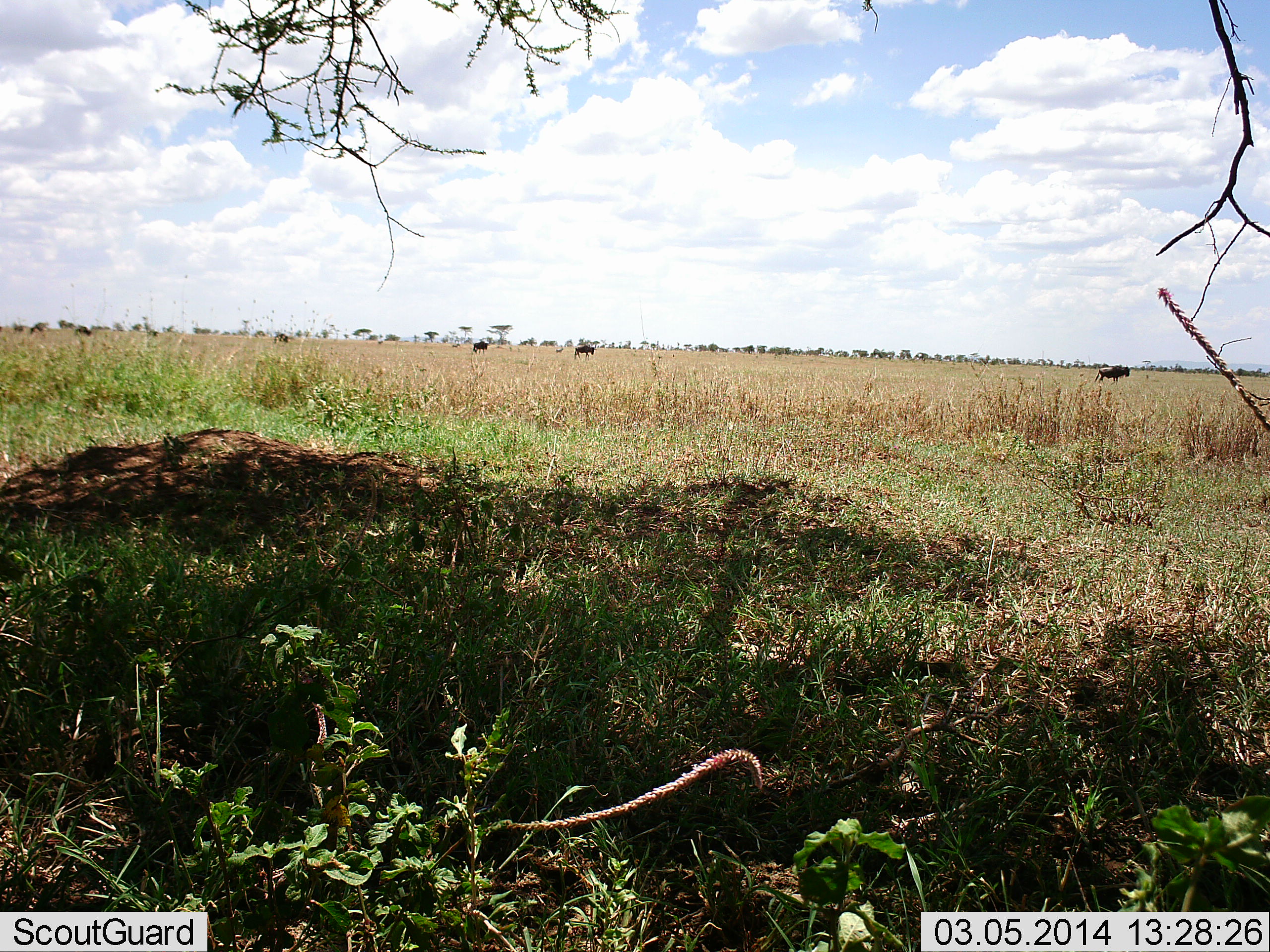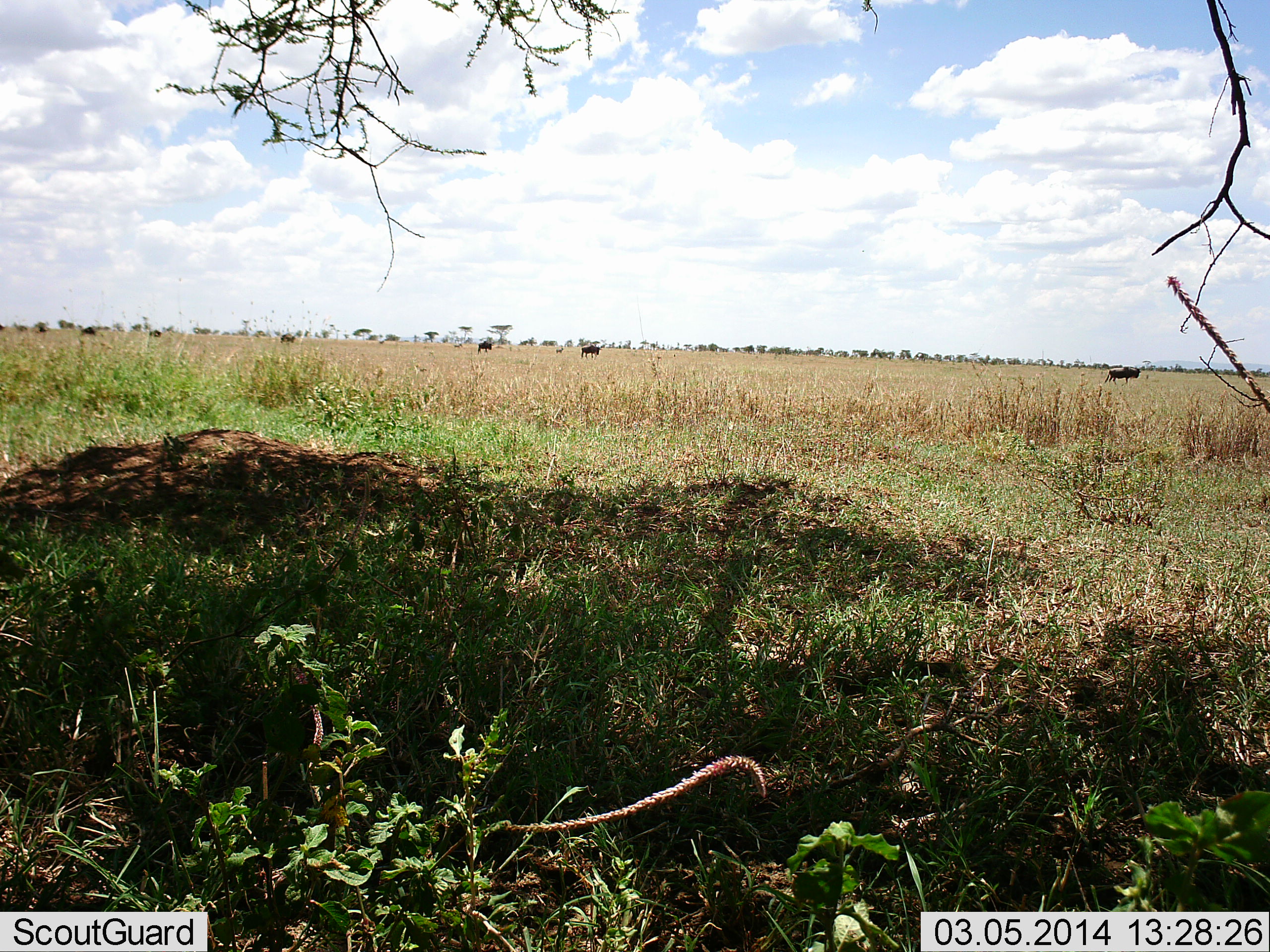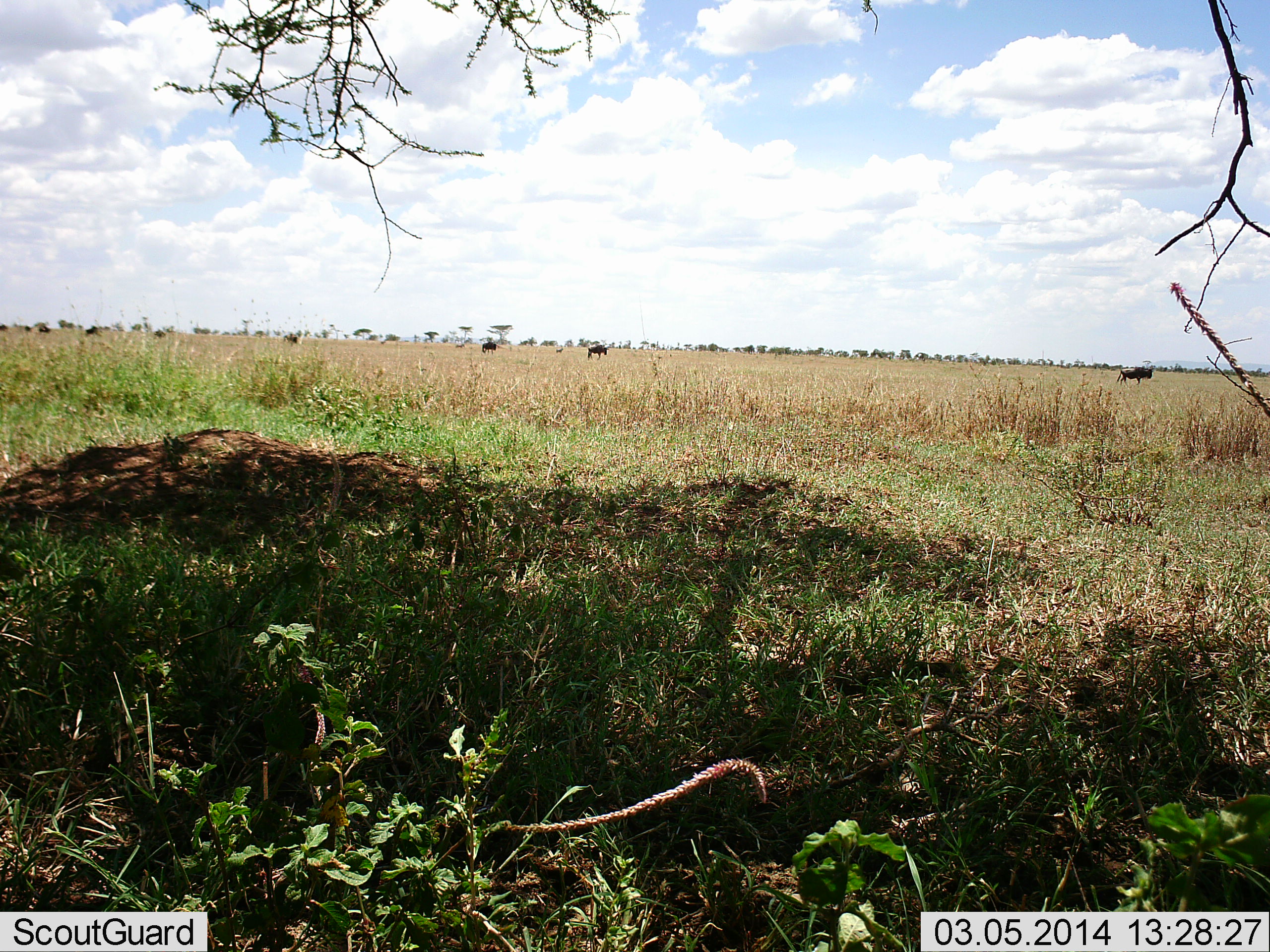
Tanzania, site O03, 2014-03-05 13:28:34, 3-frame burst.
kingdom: Animalia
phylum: Chordata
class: Mammalia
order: Artiodactyla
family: Bovidae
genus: Connochaetes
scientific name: Connochaetes taurinus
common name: blue wildebeest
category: wildebeest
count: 9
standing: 10%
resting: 0%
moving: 100%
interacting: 0%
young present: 0%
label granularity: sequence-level